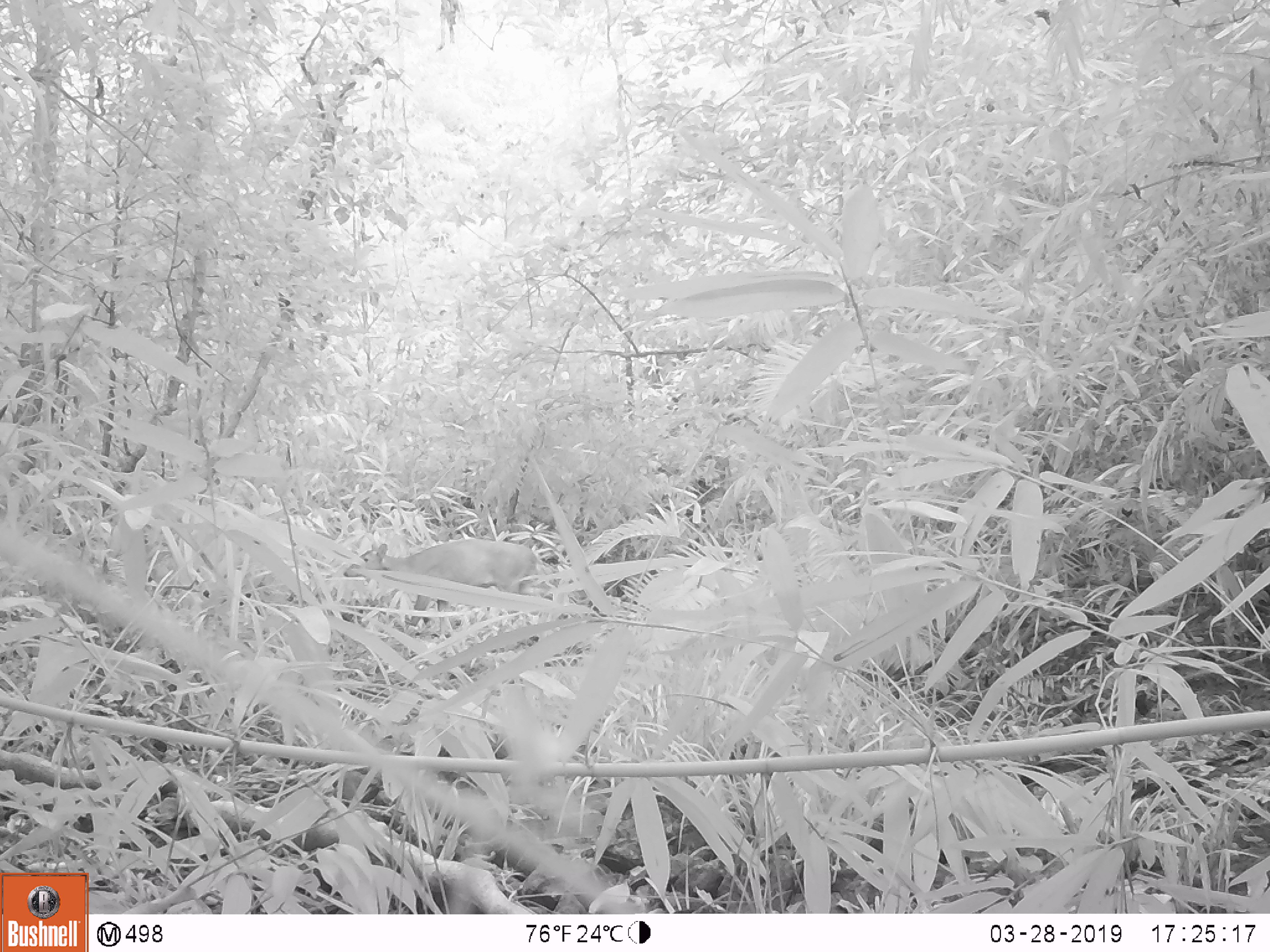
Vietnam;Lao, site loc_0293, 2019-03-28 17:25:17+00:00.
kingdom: Animalia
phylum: Chordata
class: Mammalia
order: Artiodactyla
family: Cervidae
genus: Muntiacus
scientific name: Muntiacus vuquangensis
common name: large-antlered muntjac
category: large antlered muntjac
Large antlered muntjac (large-antlered muntjac) (Muntiacus vuquangensis). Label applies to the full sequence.